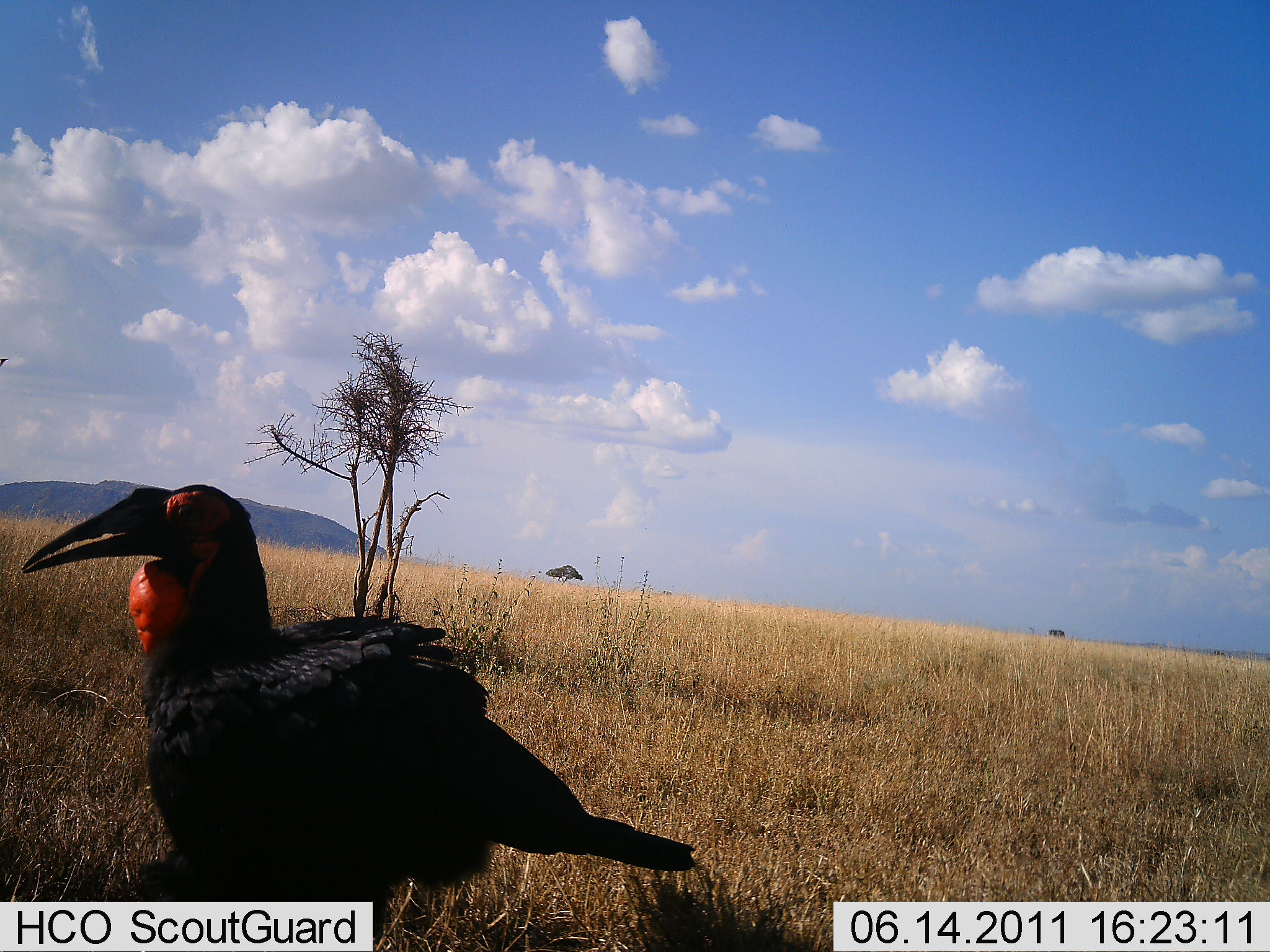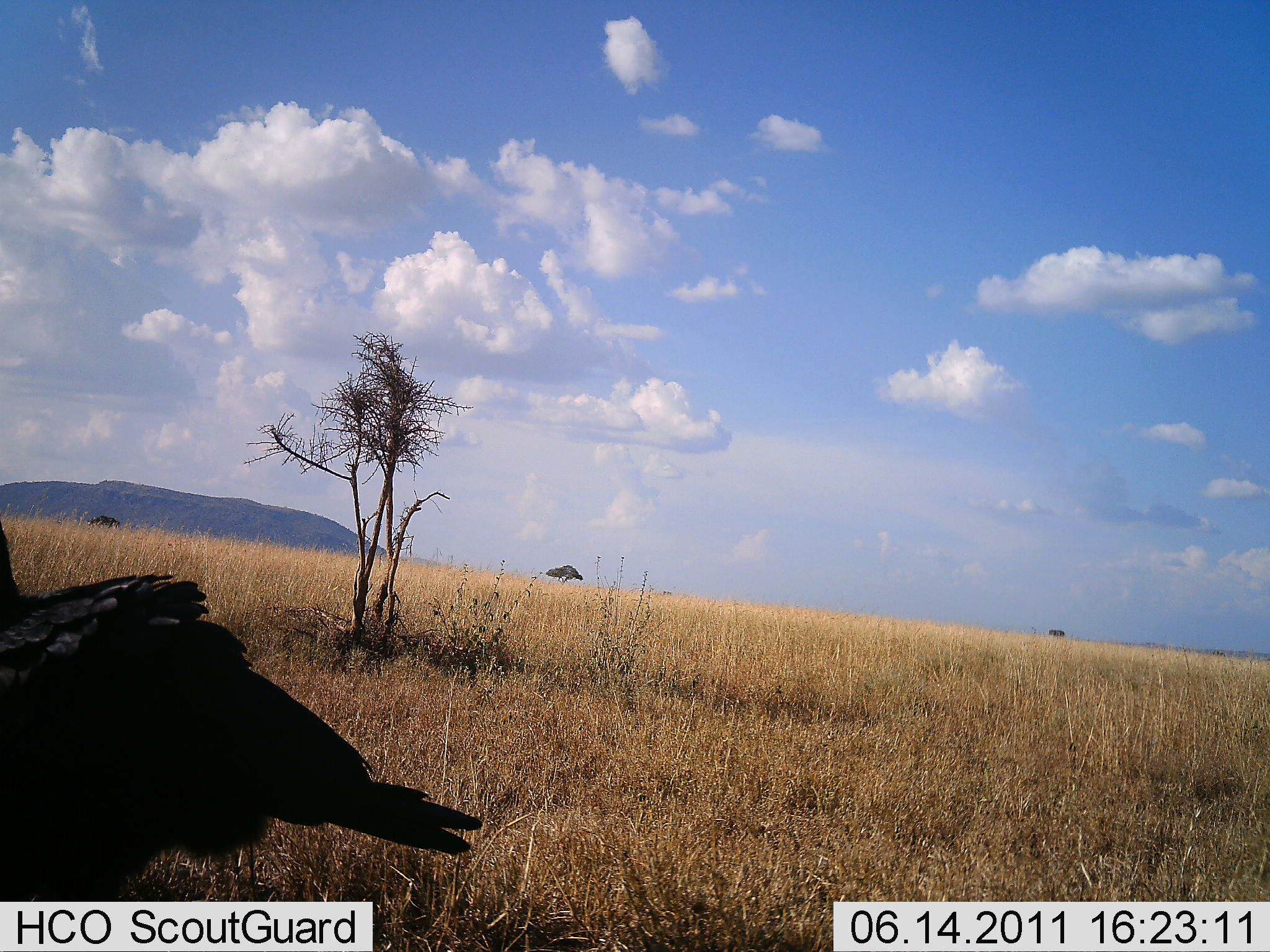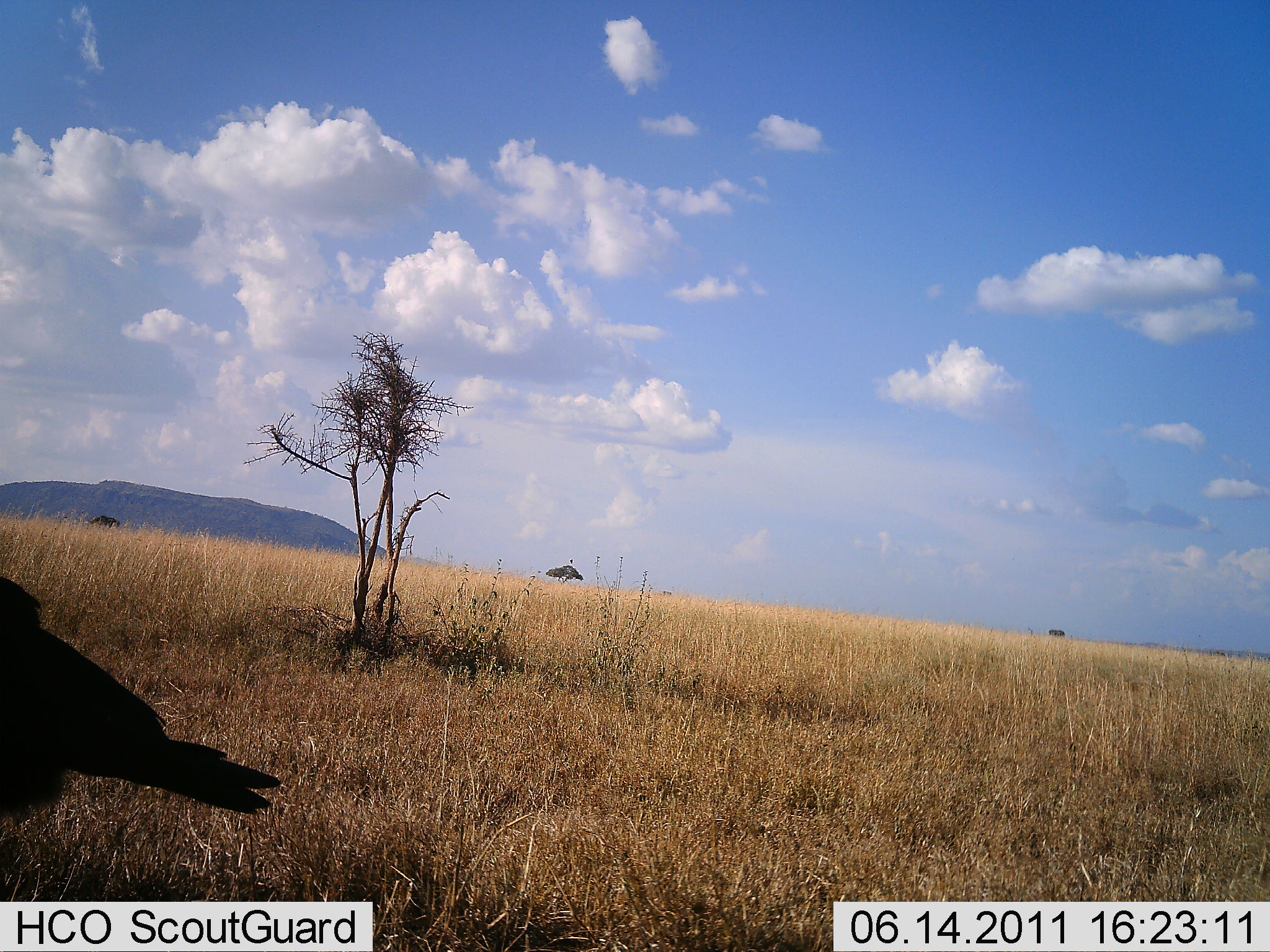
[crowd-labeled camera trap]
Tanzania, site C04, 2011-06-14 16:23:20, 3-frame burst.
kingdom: Animalia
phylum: Chordata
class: Aves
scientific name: Aves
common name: bird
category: otherbird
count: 1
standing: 42%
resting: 8%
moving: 58%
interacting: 0%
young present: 0%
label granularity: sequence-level